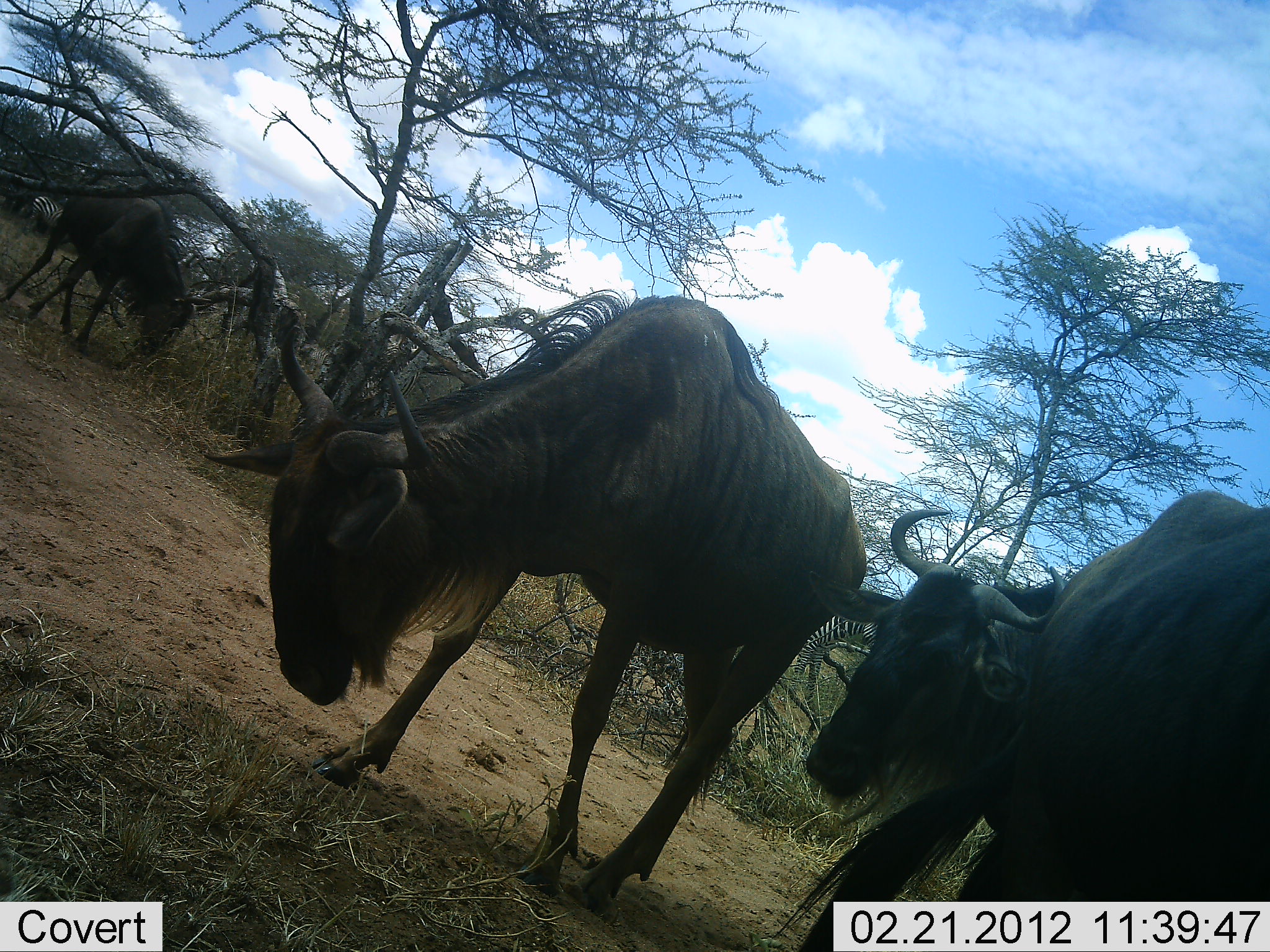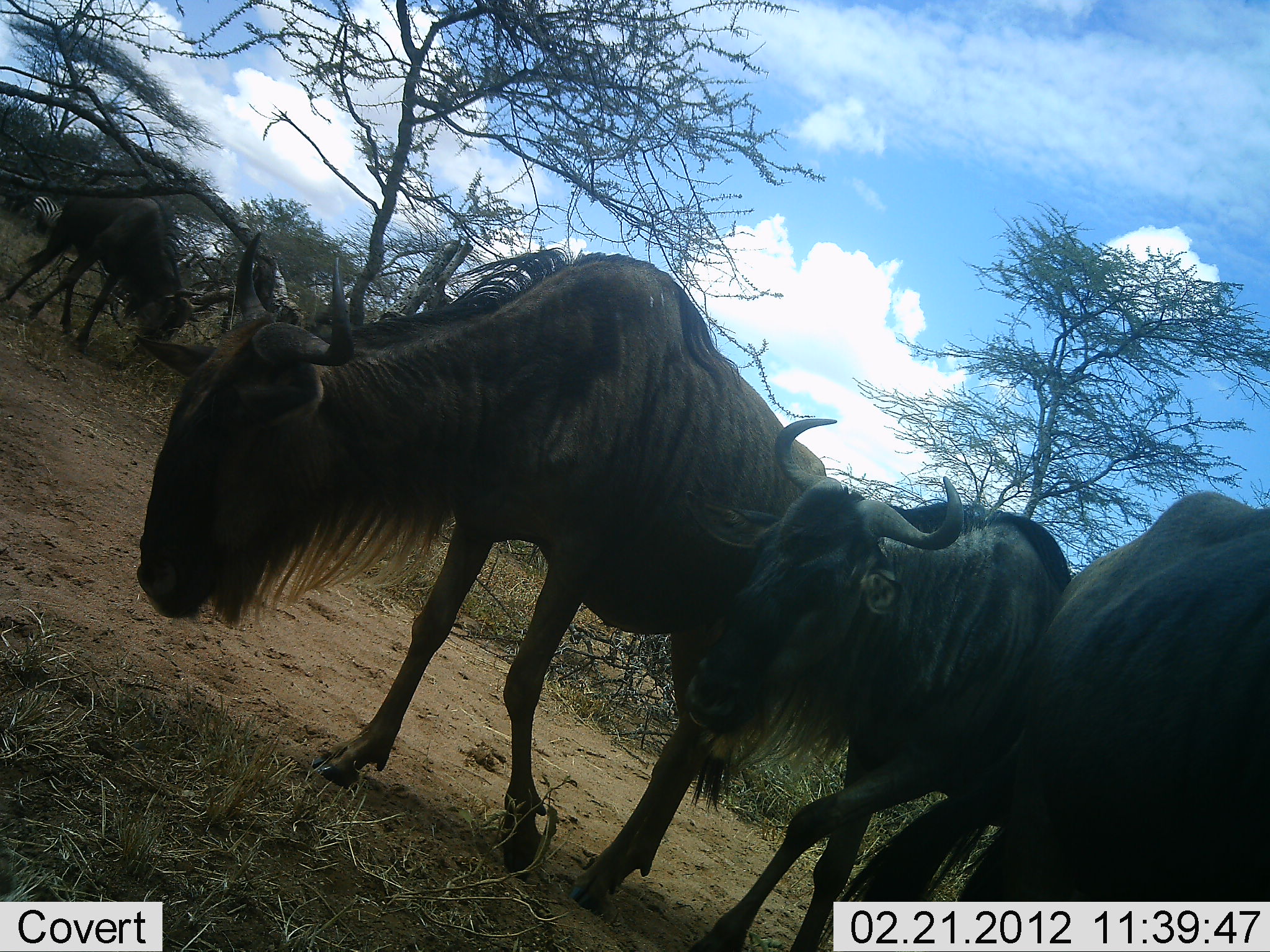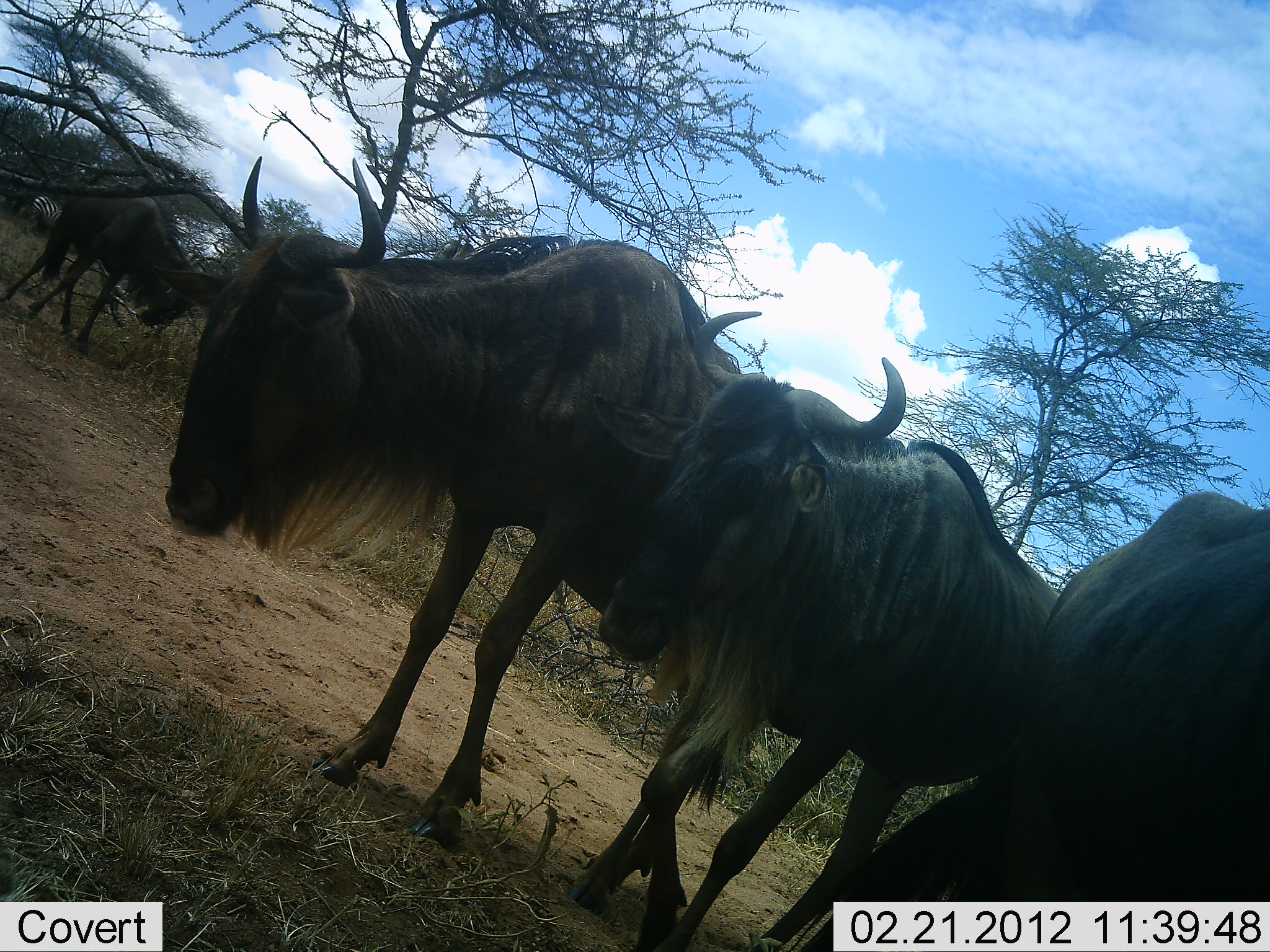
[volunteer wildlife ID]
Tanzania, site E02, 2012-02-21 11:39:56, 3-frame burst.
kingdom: Animalia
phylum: Chordata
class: Mammalia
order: Artiodactyla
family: Bovidae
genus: Connochaetes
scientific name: Connochaetes taurinus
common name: blue wildebeest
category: wildebeest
Wildebeest (blue wildebeest) (Connochaetes taurinus), count 4. Behavior (volunteer vote fractions): standing 55%, resting 0%, moving 75%, interacting 0%. Young present (vote fraction): 10%. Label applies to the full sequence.